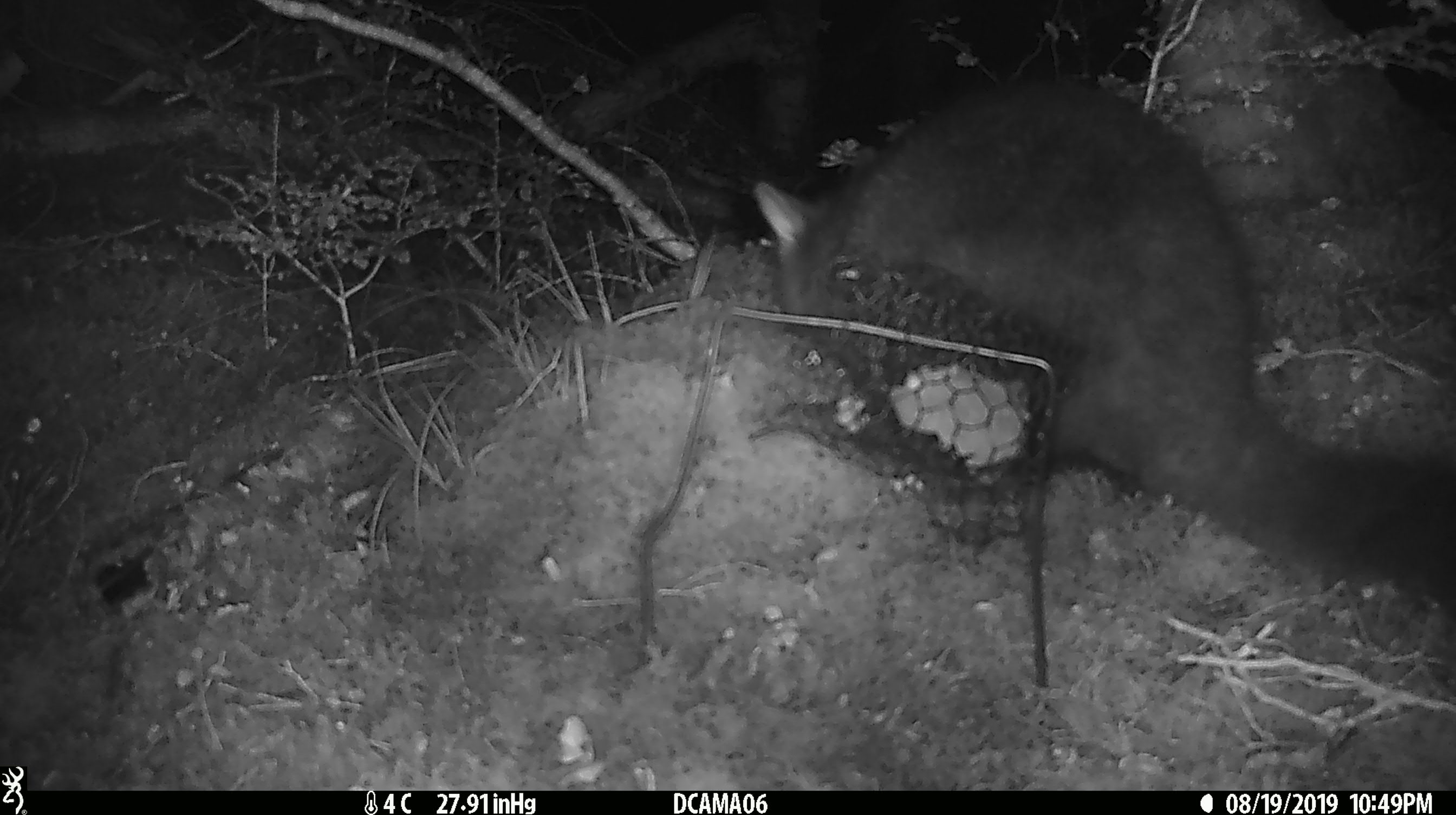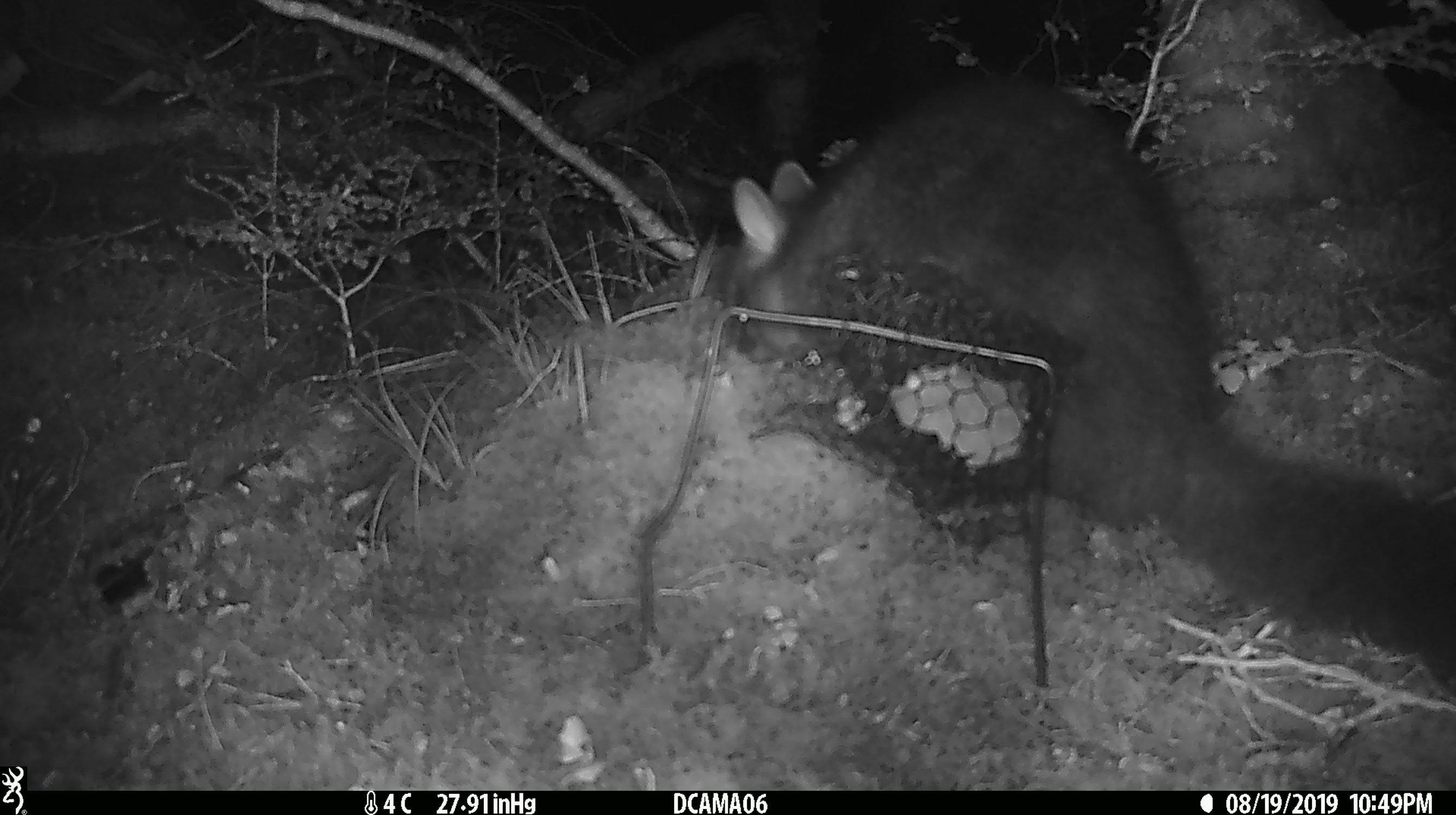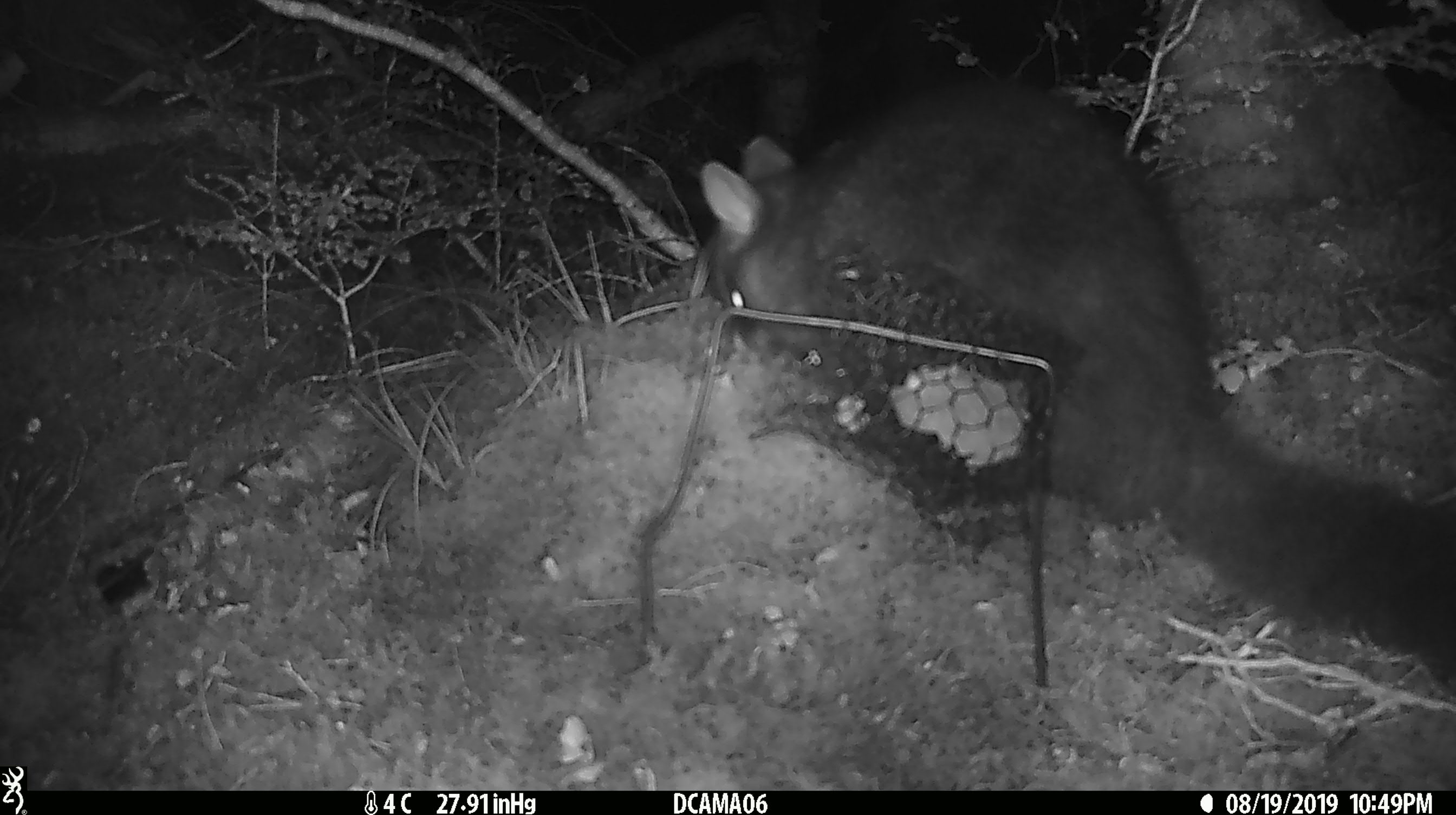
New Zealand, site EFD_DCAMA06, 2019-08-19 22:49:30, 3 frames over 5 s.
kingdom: Animalia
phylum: Chordata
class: Mammalia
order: Diprotodontia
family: Phalangeridae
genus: Trichosurus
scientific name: Trichosurus vulpecula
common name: common brushtail possum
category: possum